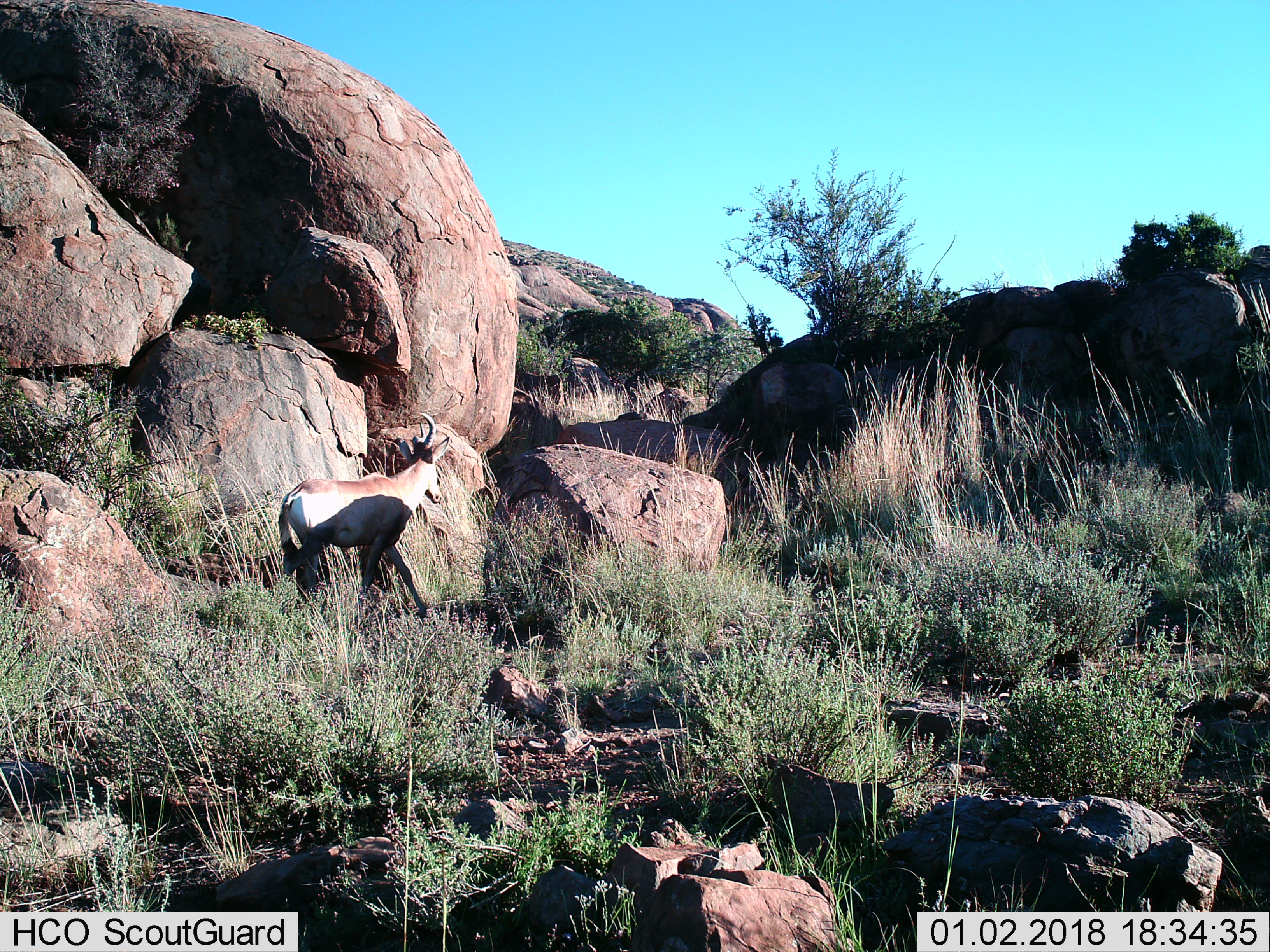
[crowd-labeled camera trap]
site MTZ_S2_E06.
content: unidentified animal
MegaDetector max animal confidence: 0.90